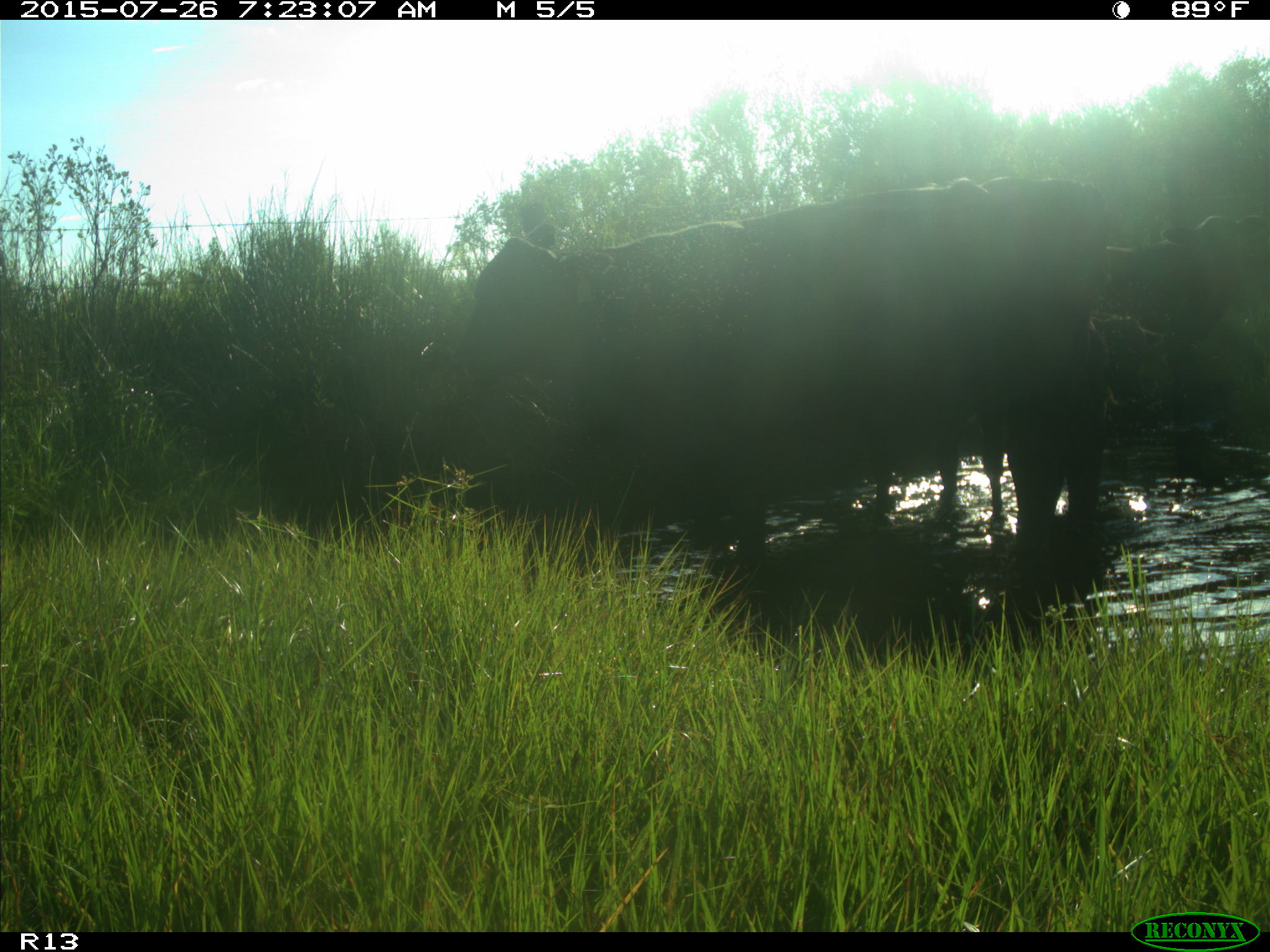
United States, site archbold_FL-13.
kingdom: Animalia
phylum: Chordata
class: Mammalia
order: Artiodactyla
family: Bovidae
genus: Bos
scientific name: Bos taurus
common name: domestic cow